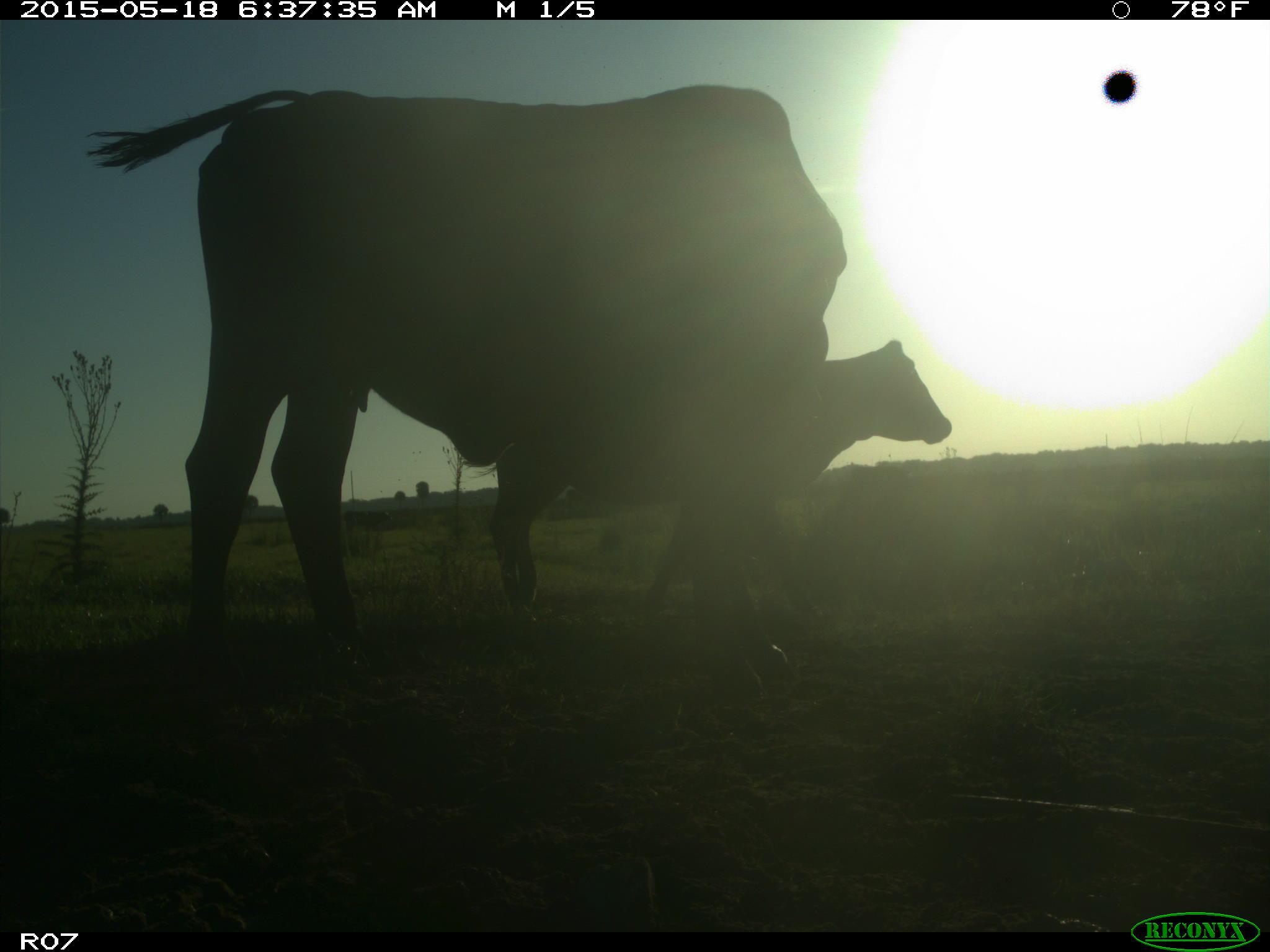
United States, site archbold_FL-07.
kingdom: Animalia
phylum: Chordata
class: Mammalia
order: Artiodactyla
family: Bovidae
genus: Bos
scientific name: Bos taurus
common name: domestic cow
Bos taurus (domestic cow).